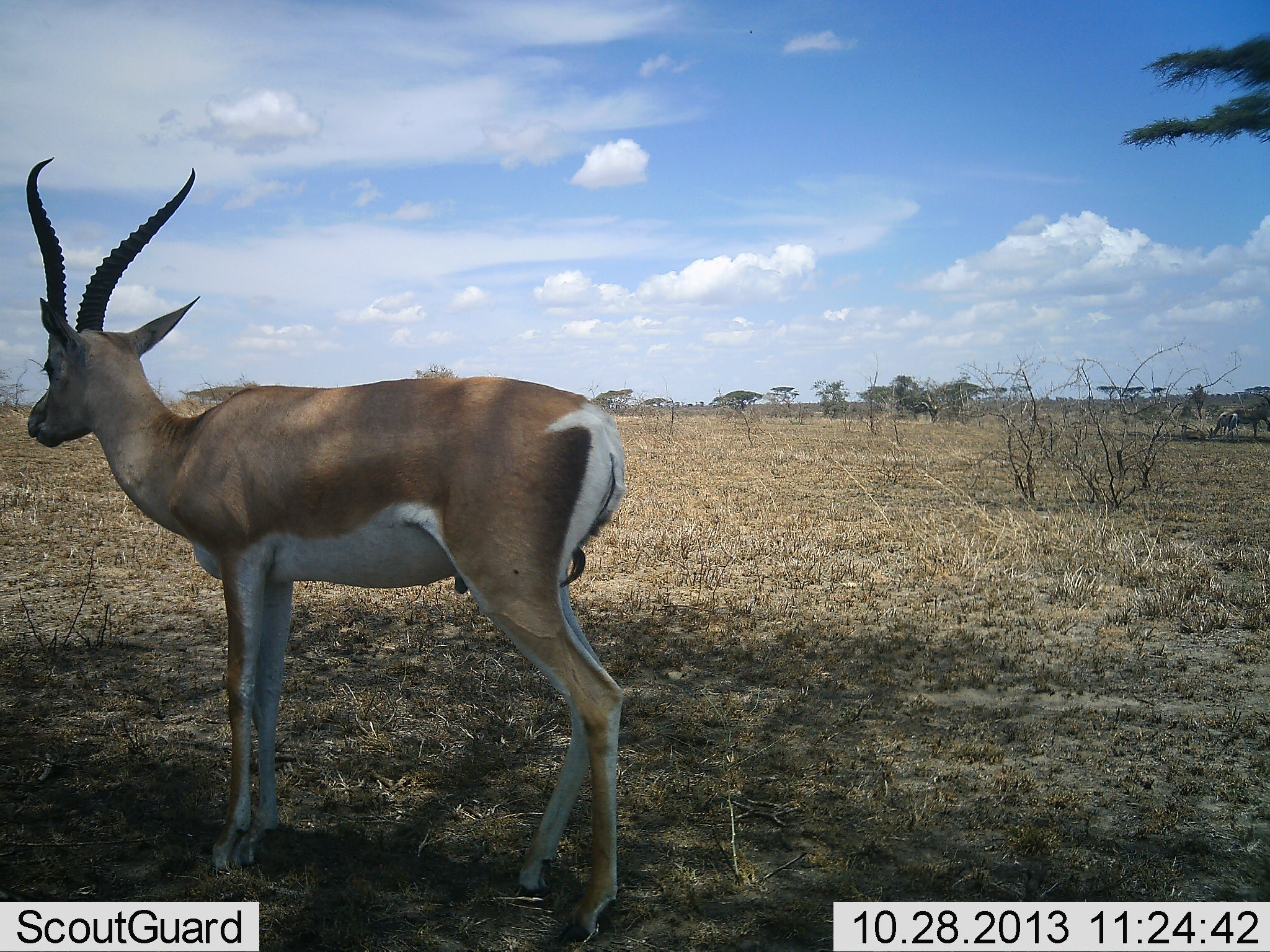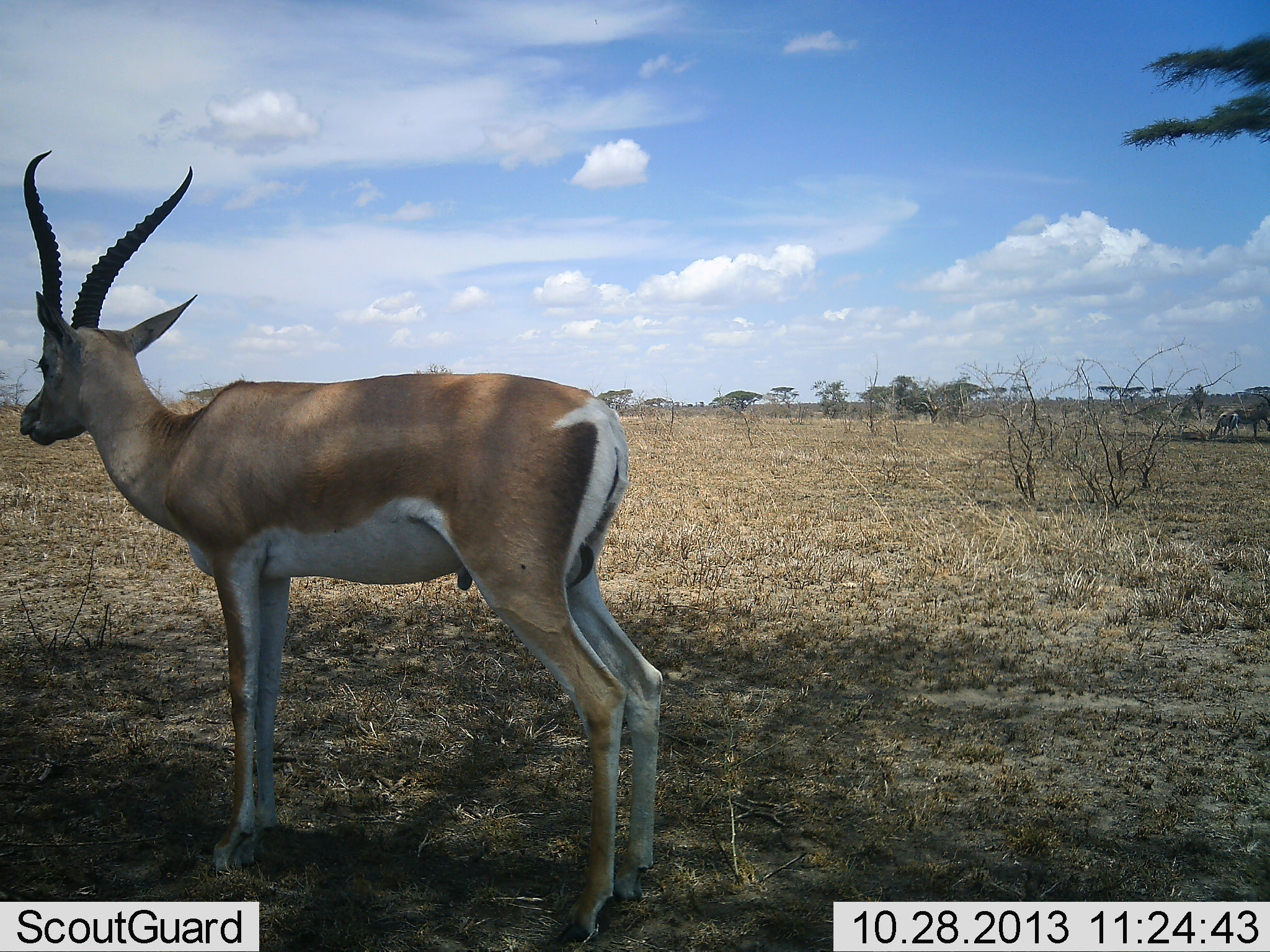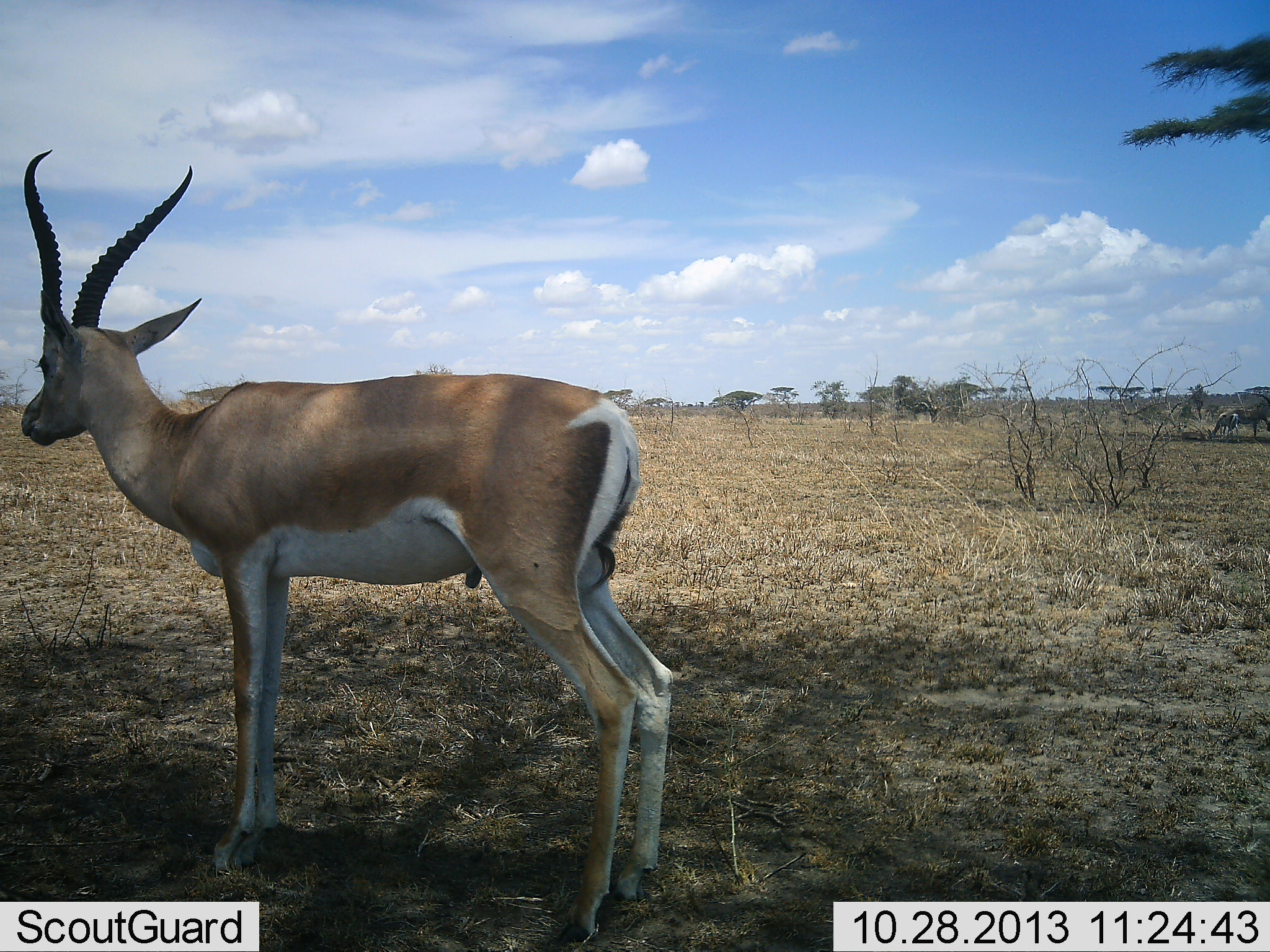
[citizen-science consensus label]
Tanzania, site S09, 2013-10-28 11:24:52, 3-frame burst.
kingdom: Animalia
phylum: Chordata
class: Mammalia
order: Artiodactyla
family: Bovidae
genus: Nanger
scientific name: Nanger granti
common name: grant's gazelle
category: gazellegrants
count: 1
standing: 100%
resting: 0%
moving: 0%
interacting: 0%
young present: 0%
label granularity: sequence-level